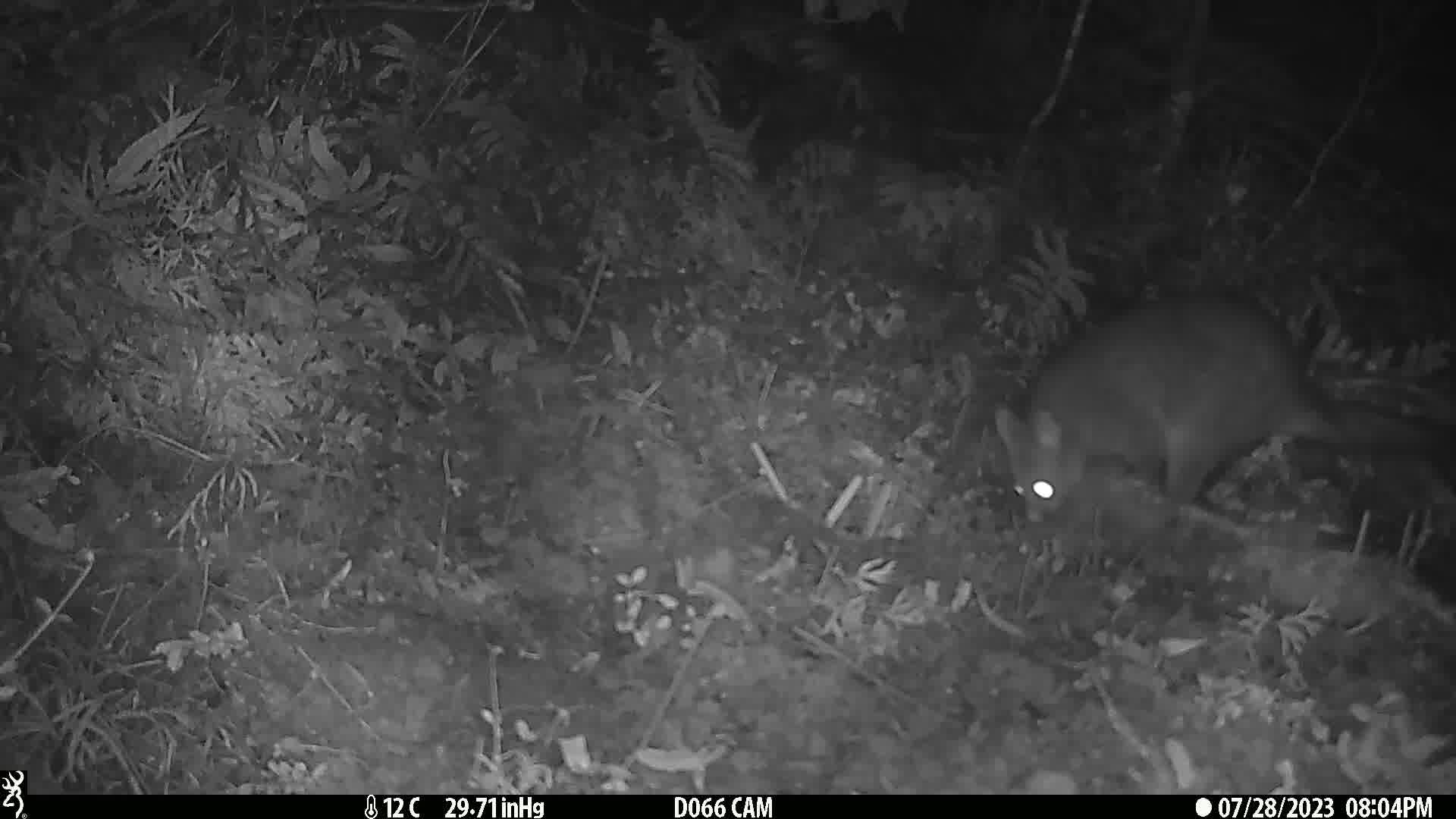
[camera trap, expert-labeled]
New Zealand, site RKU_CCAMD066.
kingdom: Animalia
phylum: Chordata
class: Mammalia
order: Diprotodontia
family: Phalangeridae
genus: Trichosurus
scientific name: Trichosurus vulpecula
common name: common brushtail possum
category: possum